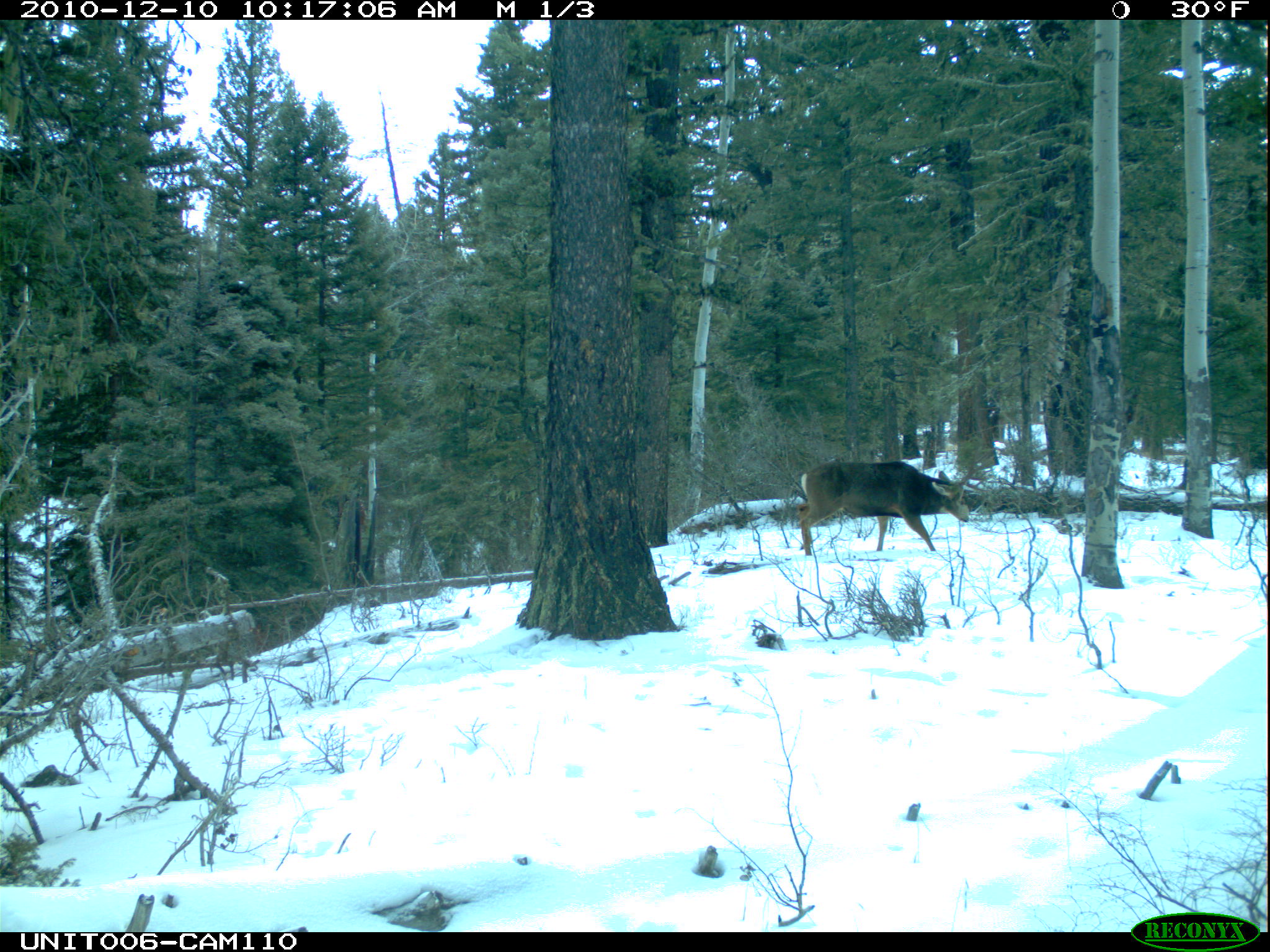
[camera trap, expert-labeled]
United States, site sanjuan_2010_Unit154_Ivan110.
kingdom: Animalia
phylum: Chordata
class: Mammalia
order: Artiodactyla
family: Cervidae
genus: Odocoileus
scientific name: Odocoileus hemionus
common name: mule deer